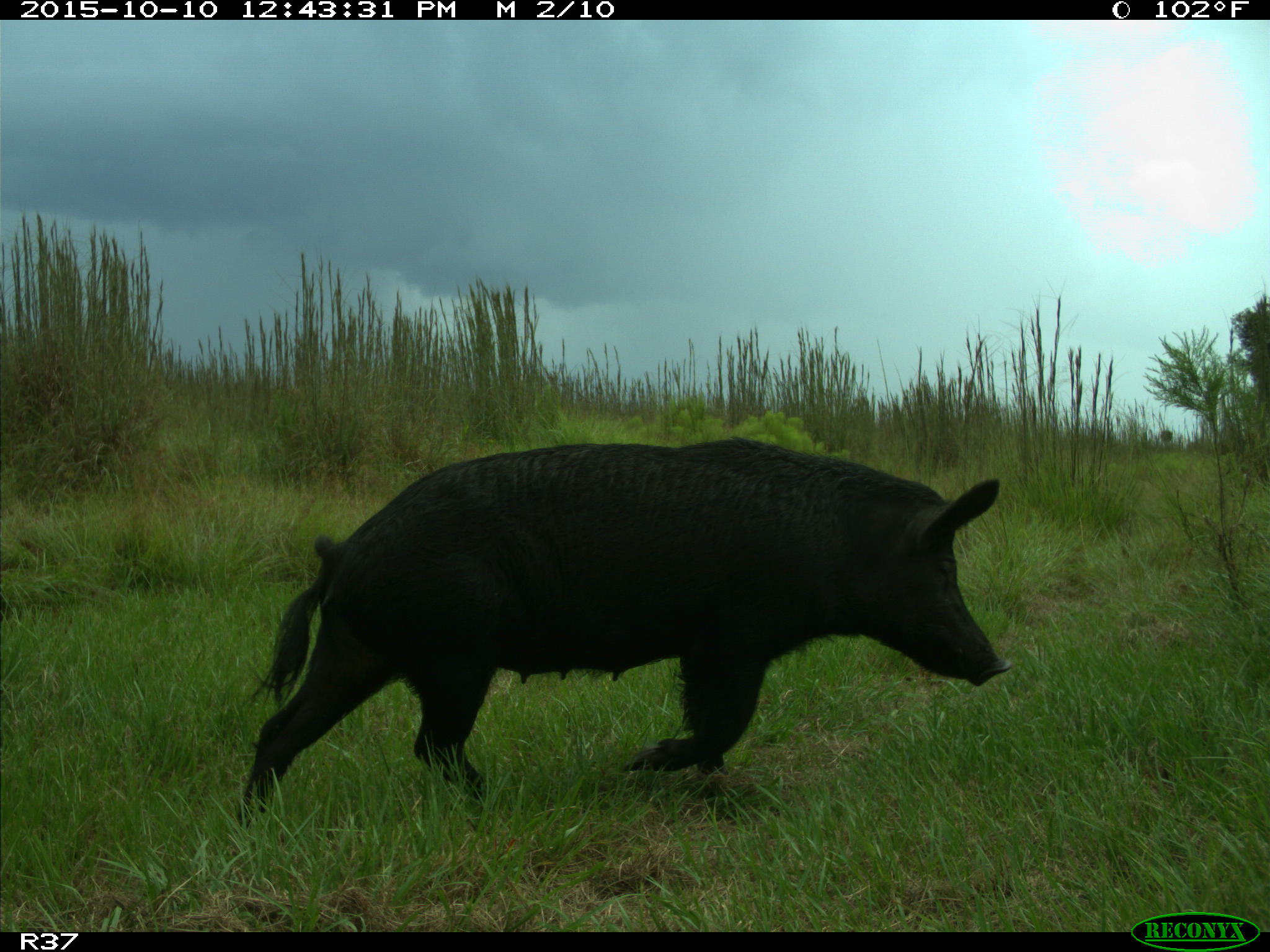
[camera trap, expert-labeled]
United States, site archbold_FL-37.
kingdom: Animalia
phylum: Chordata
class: Mammalia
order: Artiodactyla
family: Suidae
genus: Sus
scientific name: Sus scrofa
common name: wild boar